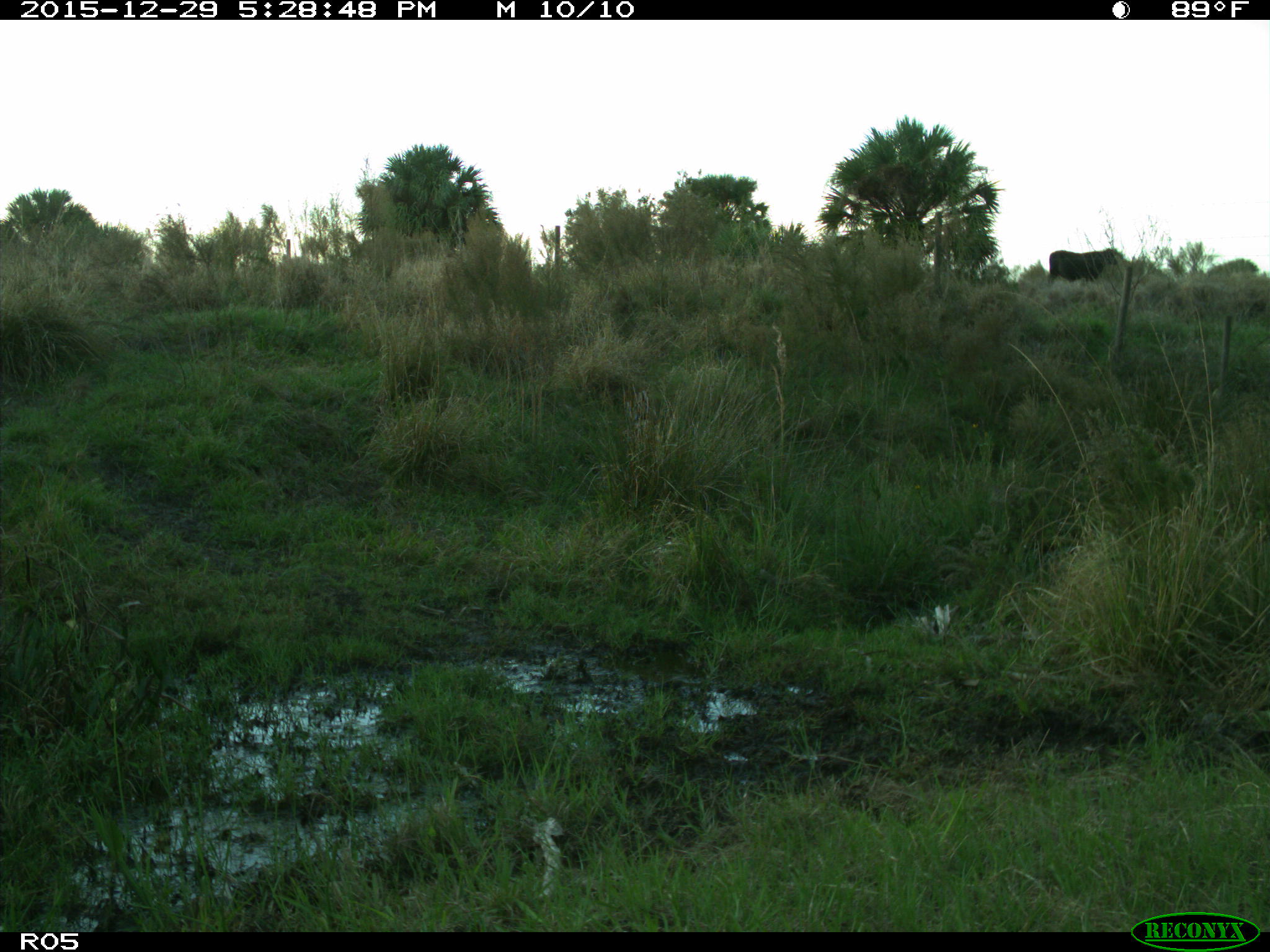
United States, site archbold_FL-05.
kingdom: Animalia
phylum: Chordata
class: Mammalia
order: Artiodactyla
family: Bovidae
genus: Bos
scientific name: Bos taurus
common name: domestic cow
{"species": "Bos taurus (domestic cow)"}